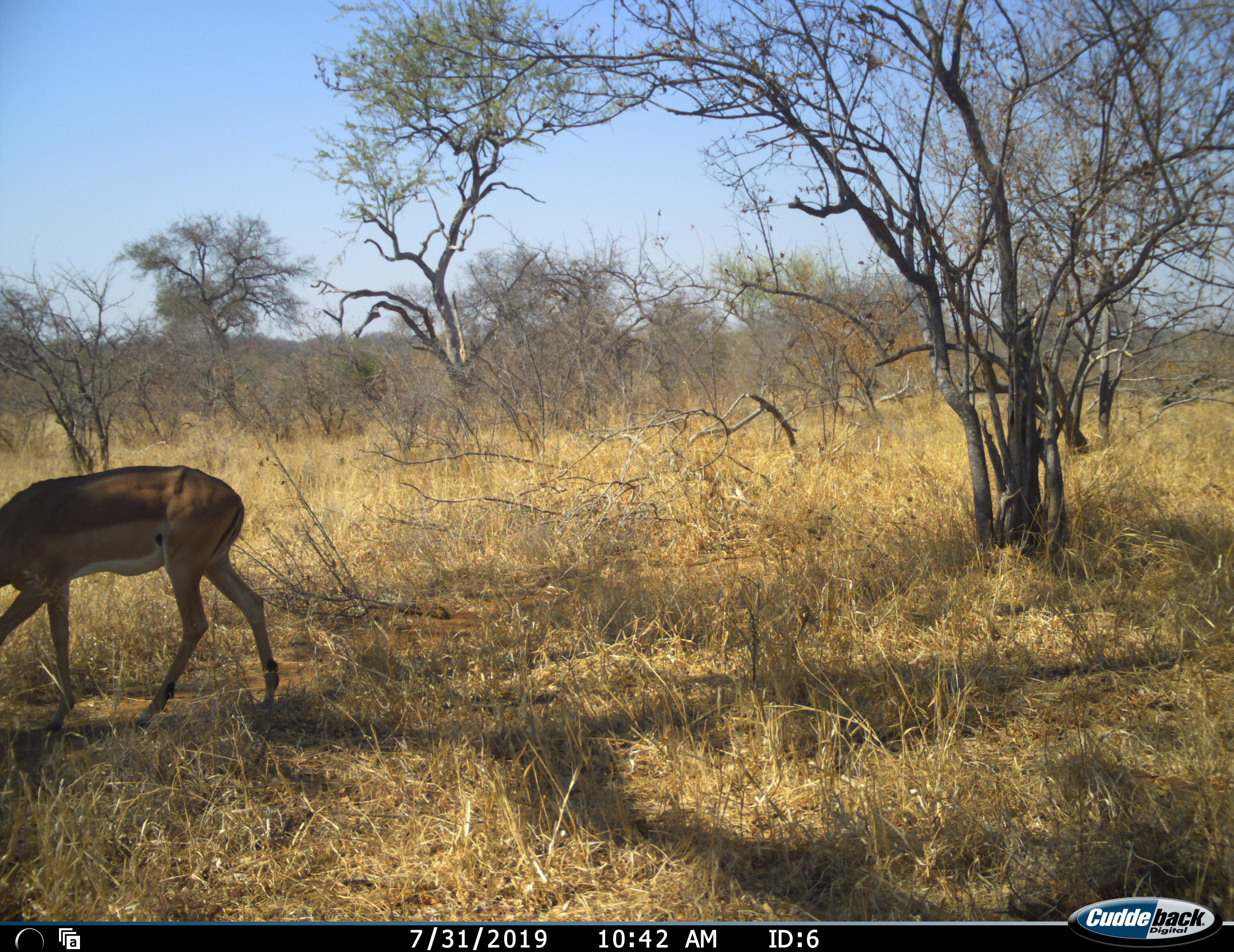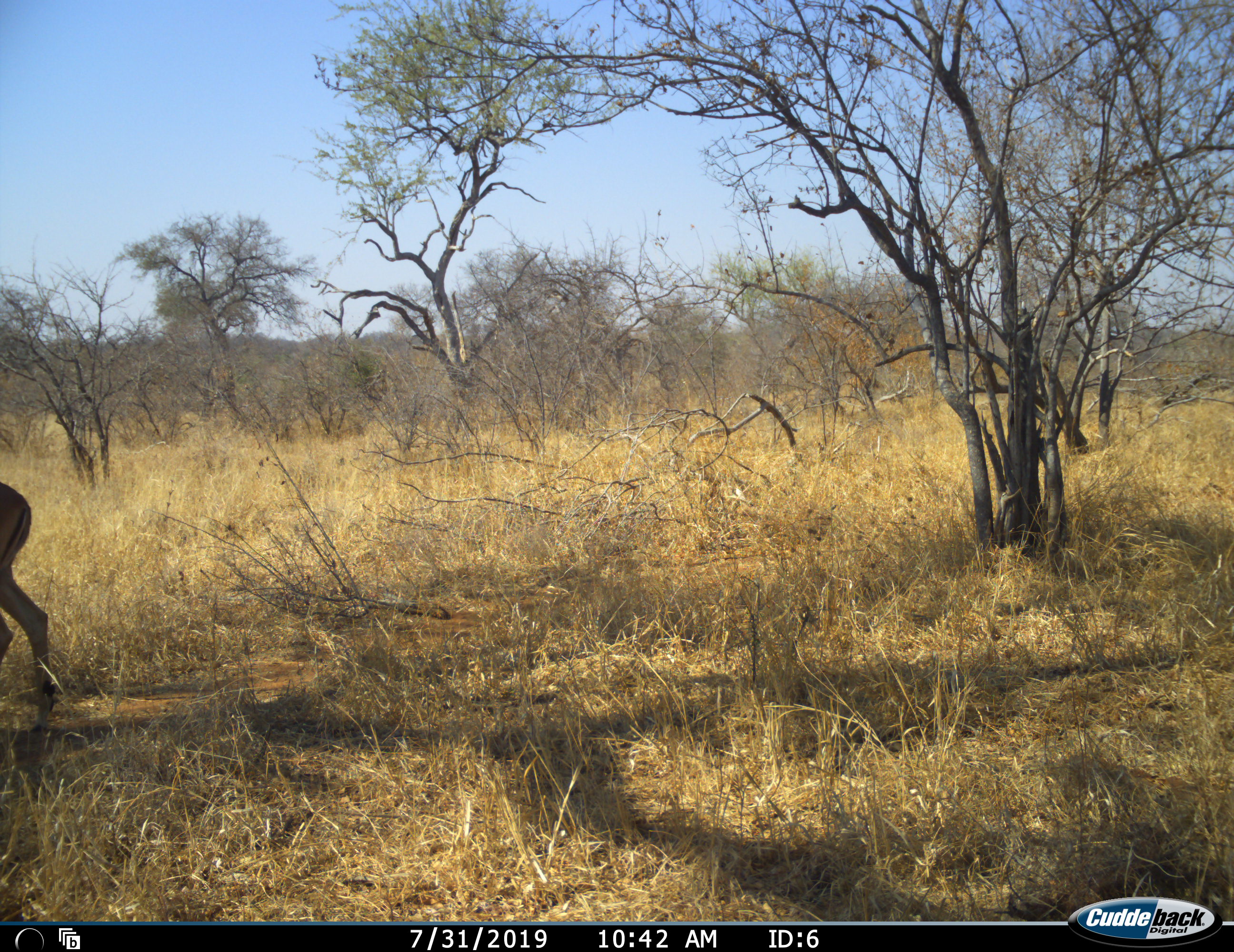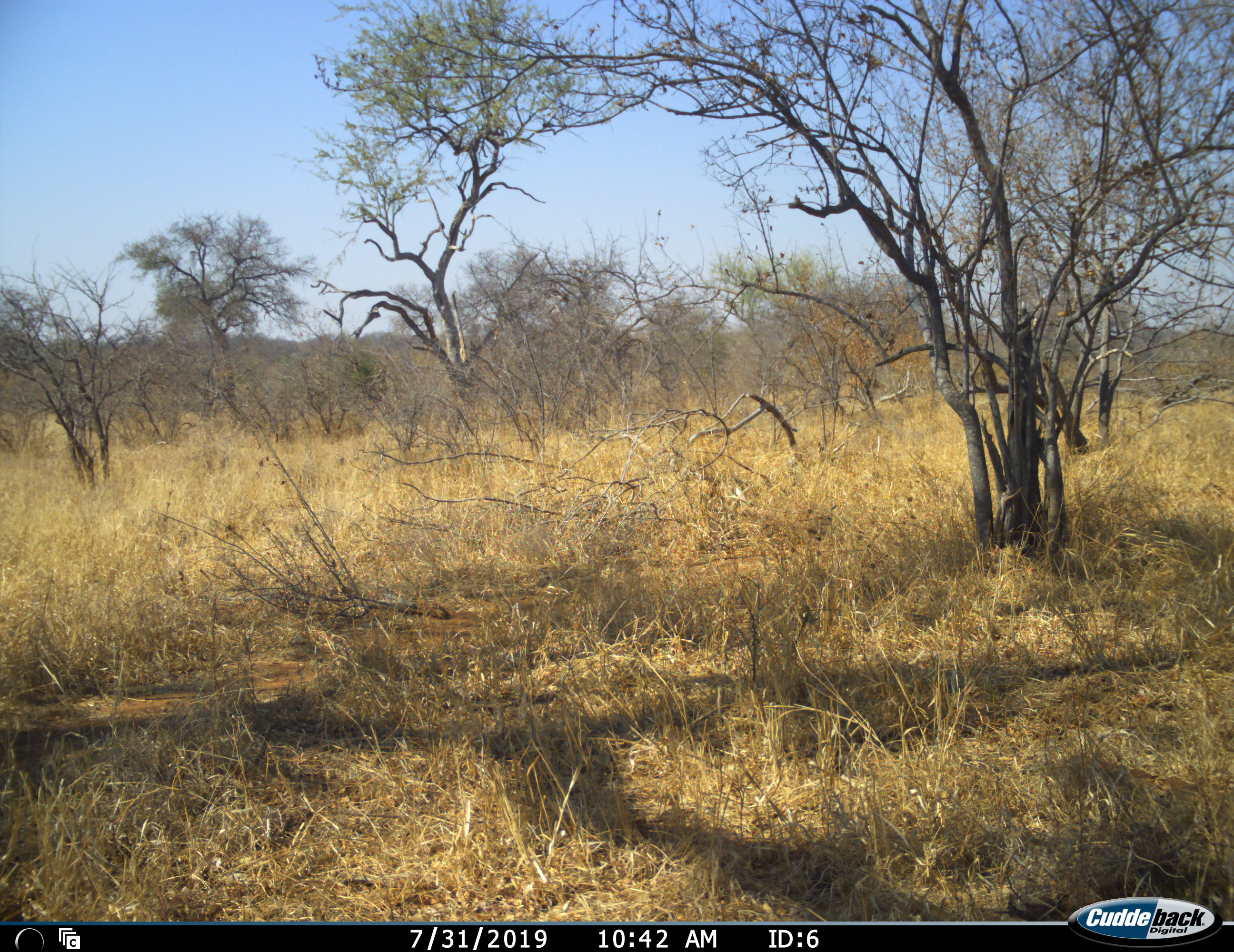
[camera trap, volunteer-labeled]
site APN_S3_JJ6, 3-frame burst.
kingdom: Animalia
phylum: Chordata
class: Mammalia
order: Artiodactyla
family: Bovidae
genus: Aepyceros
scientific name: Aepyceros melampus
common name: impala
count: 1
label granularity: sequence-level